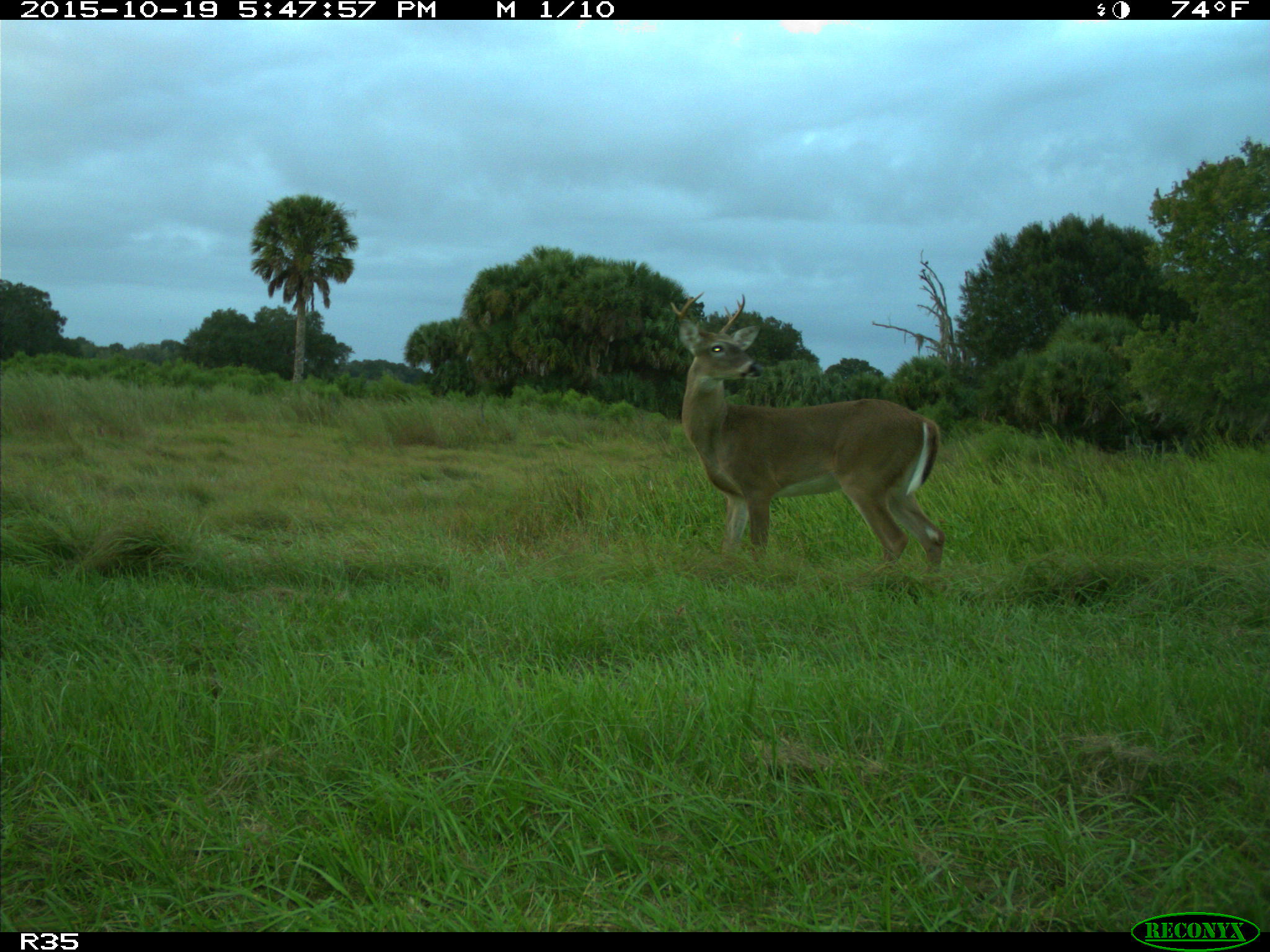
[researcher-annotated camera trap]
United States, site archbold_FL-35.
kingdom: Animalia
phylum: Chordata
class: Mammalia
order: Artiodactyla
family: Cervidae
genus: Odocoileus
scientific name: Odocoileus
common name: deer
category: unidentified deer